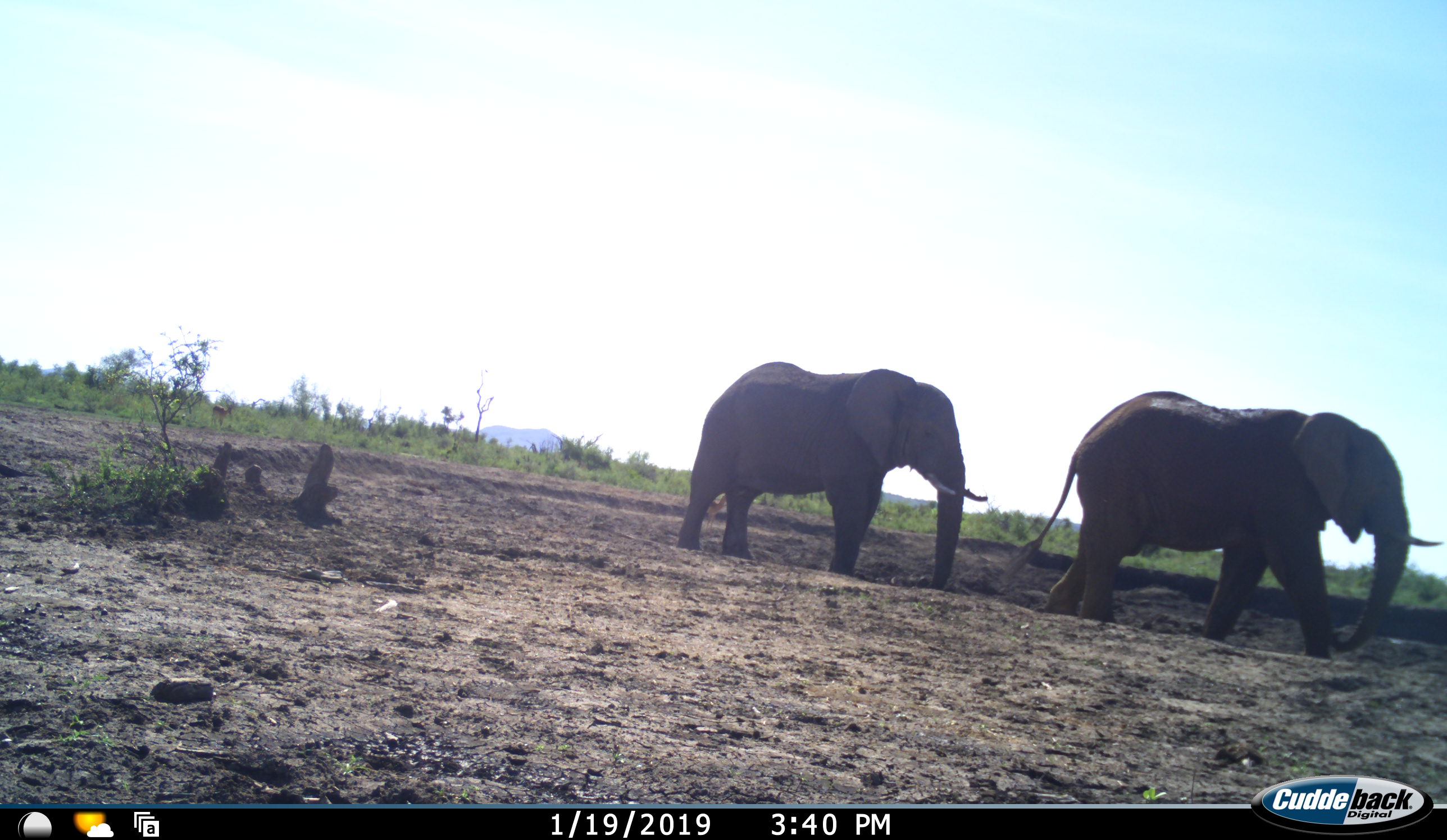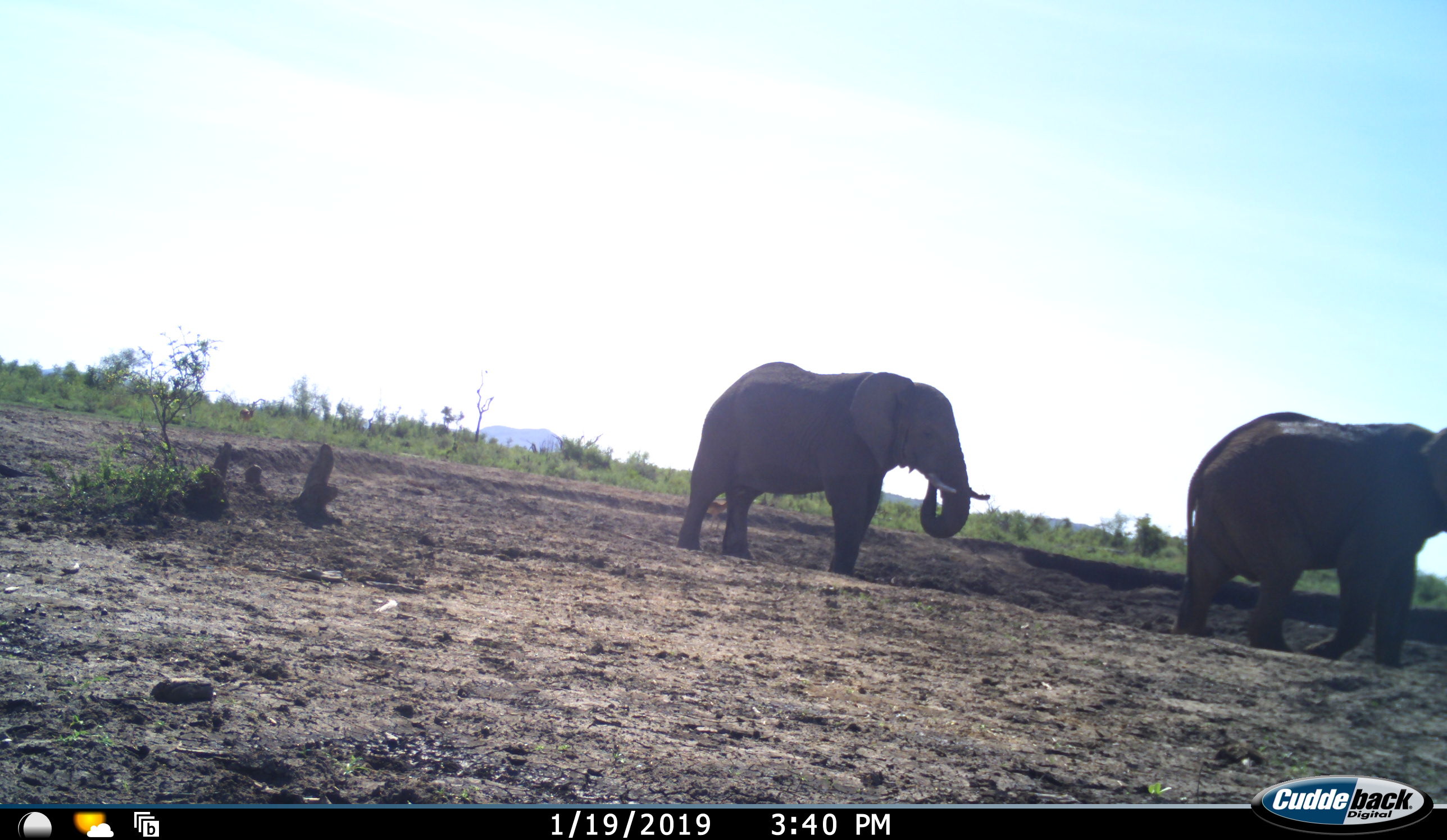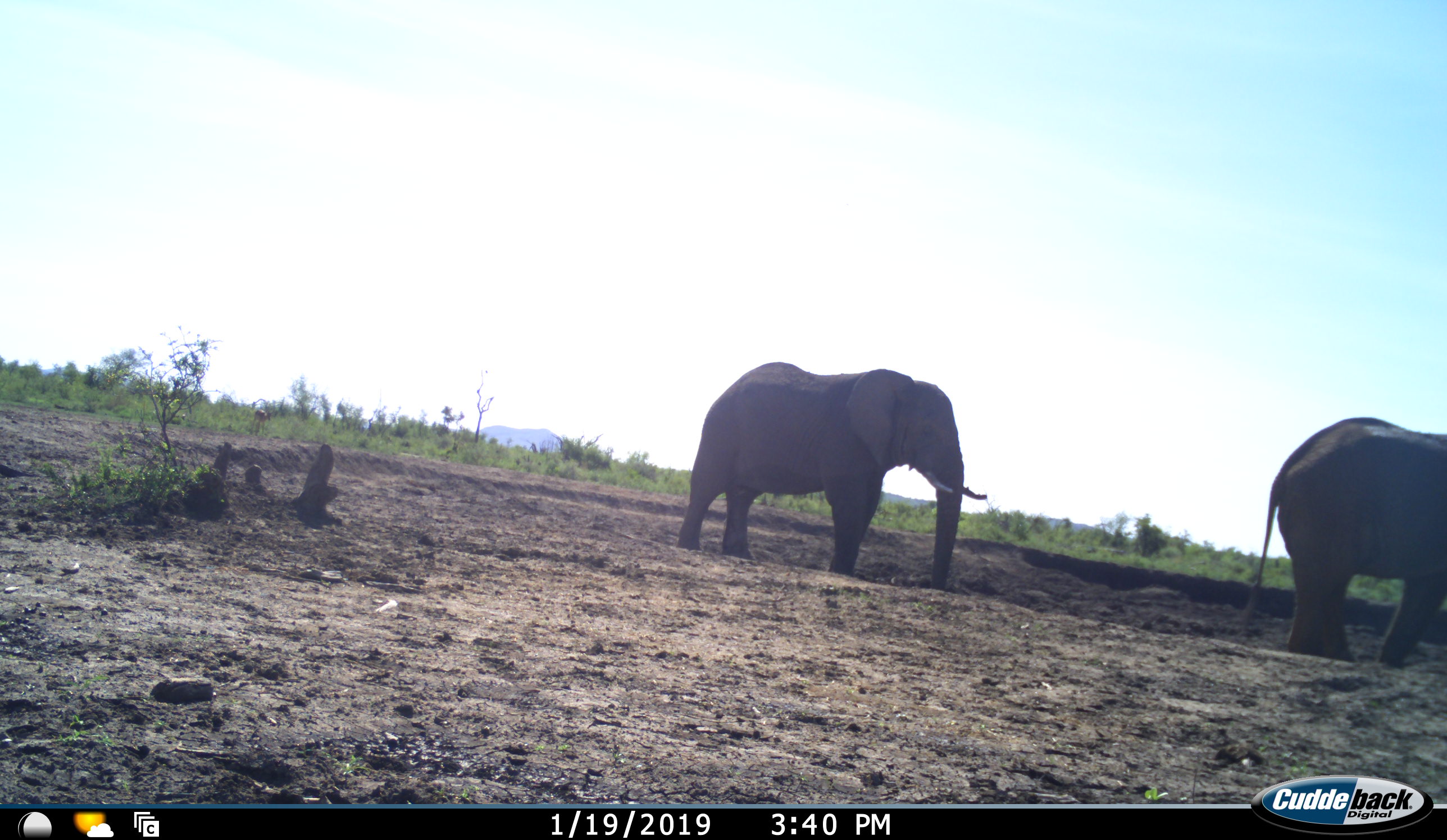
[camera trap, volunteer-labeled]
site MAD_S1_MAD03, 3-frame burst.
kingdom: Animalia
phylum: Chordata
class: Mammalia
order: Proboscidea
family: Elephantidae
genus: Loxodonta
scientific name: Loxodonta africana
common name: african bush elephant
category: elephant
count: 2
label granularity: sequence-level